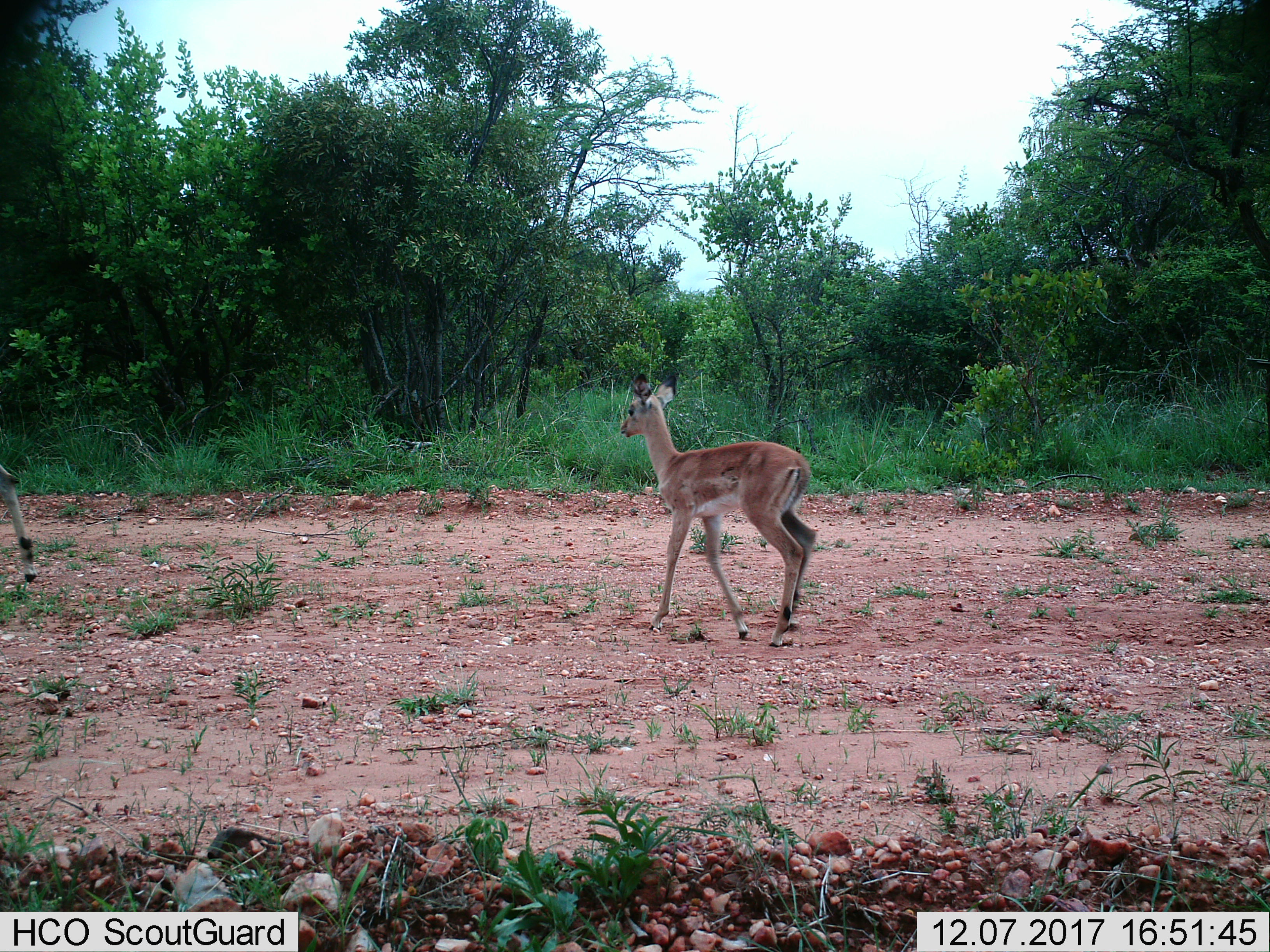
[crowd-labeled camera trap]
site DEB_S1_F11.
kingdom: Animalia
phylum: Chordata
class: Mammalia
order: Artiodactyla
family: Bovidae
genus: Aepyceros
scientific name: Aepyceros melampus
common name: impala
Impala (Aepyceros melampus), count 2. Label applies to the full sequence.